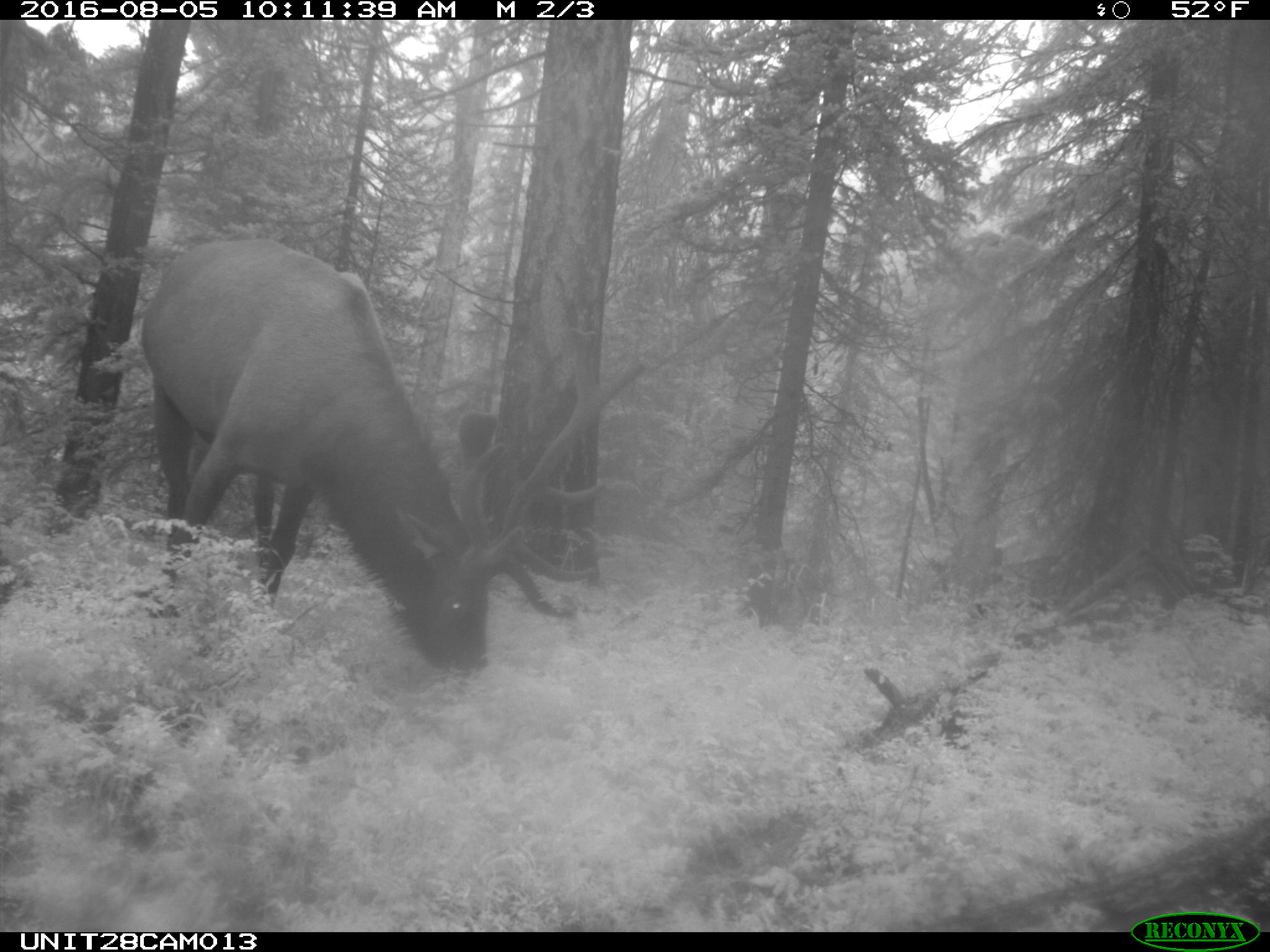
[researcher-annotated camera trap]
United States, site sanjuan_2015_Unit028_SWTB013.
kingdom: Animalia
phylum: Chordata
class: Mammalia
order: Artiodactyla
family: Cervidae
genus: Cervus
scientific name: Cervus elaphus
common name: red deer